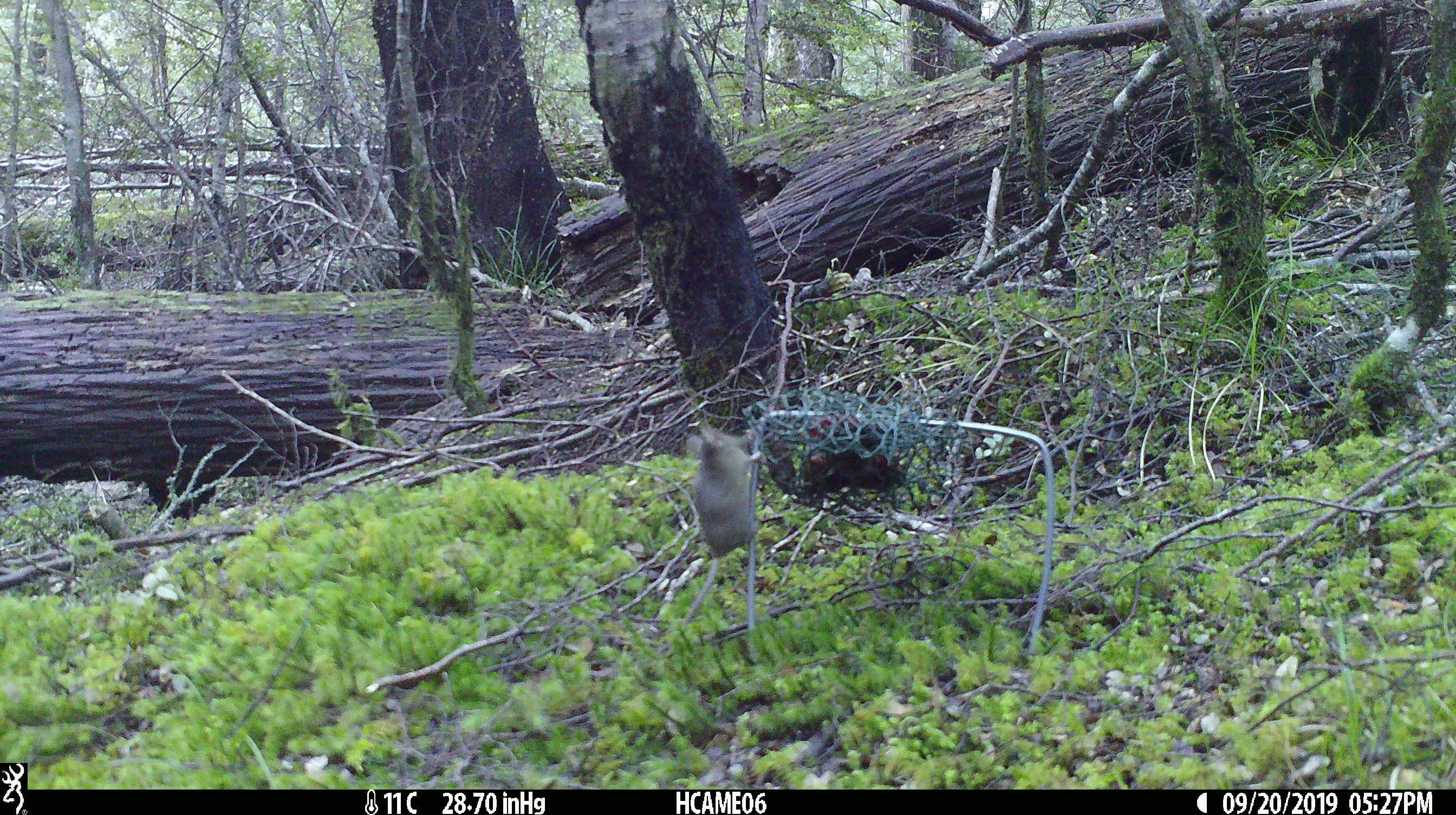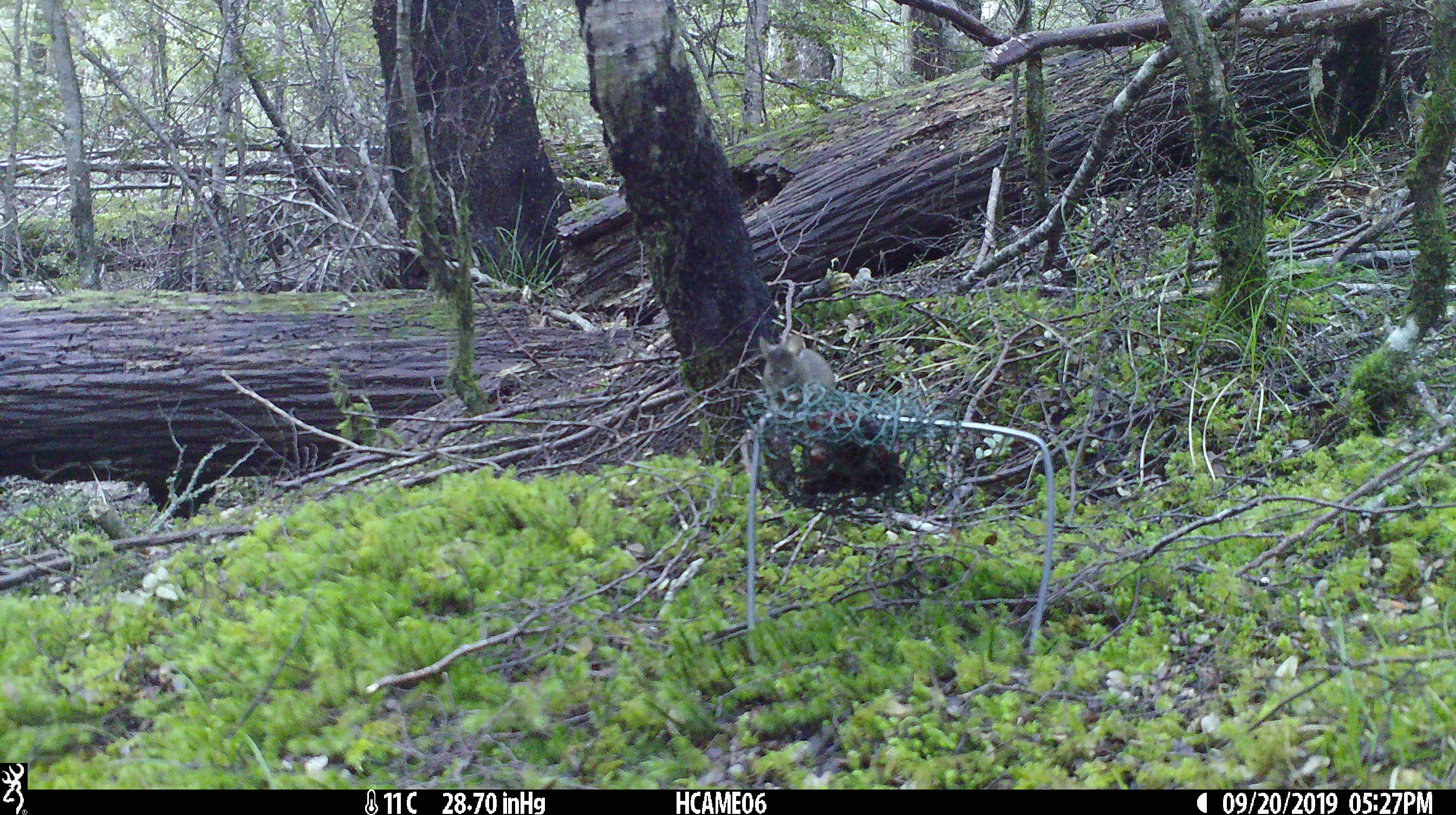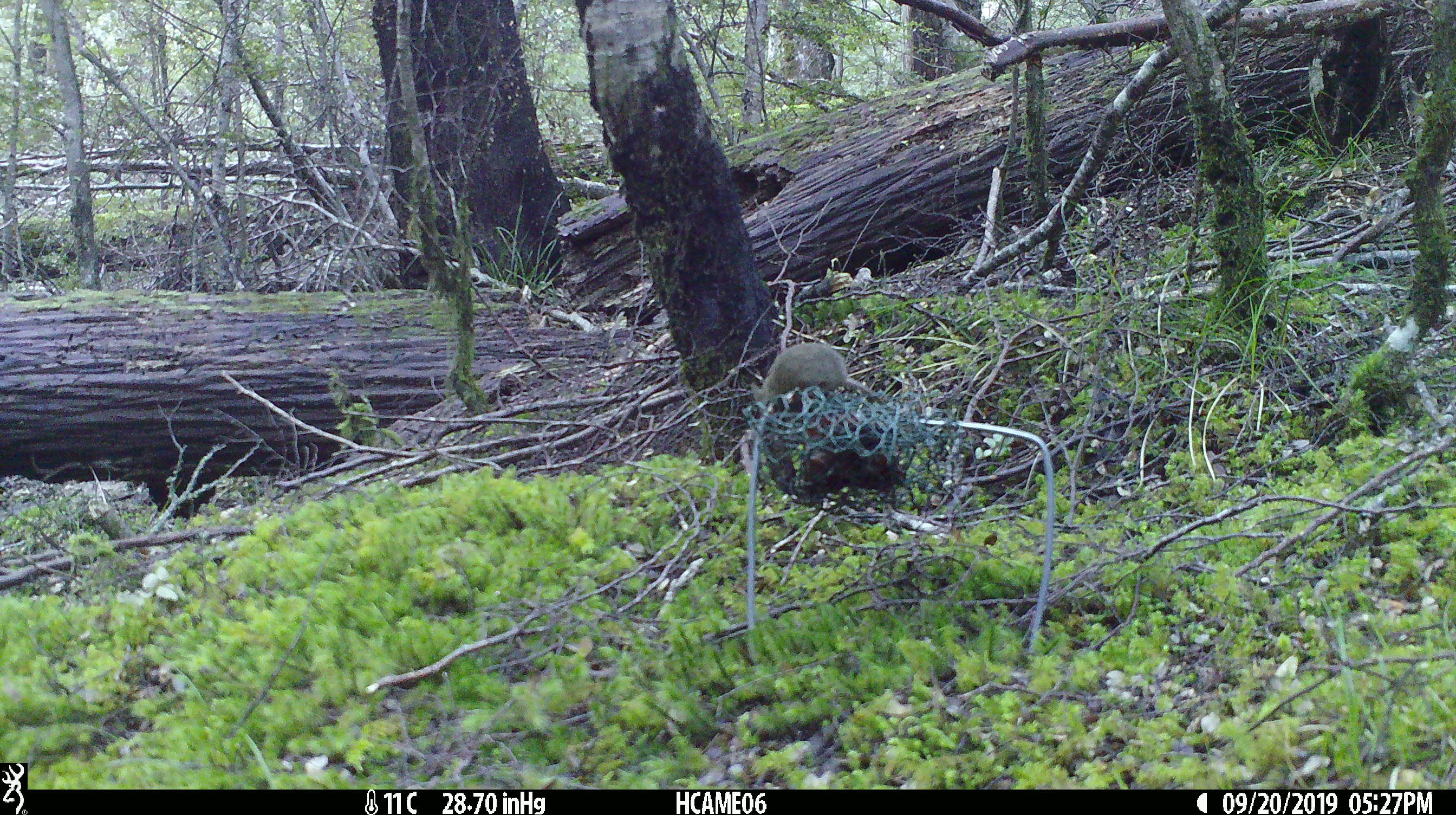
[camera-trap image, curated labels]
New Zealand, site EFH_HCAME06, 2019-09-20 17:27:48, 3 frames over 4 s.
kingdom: Animalia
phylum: Chordata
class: Mammalia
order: Rodentia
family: Muridae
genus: Mus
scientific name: Mus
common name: mouse